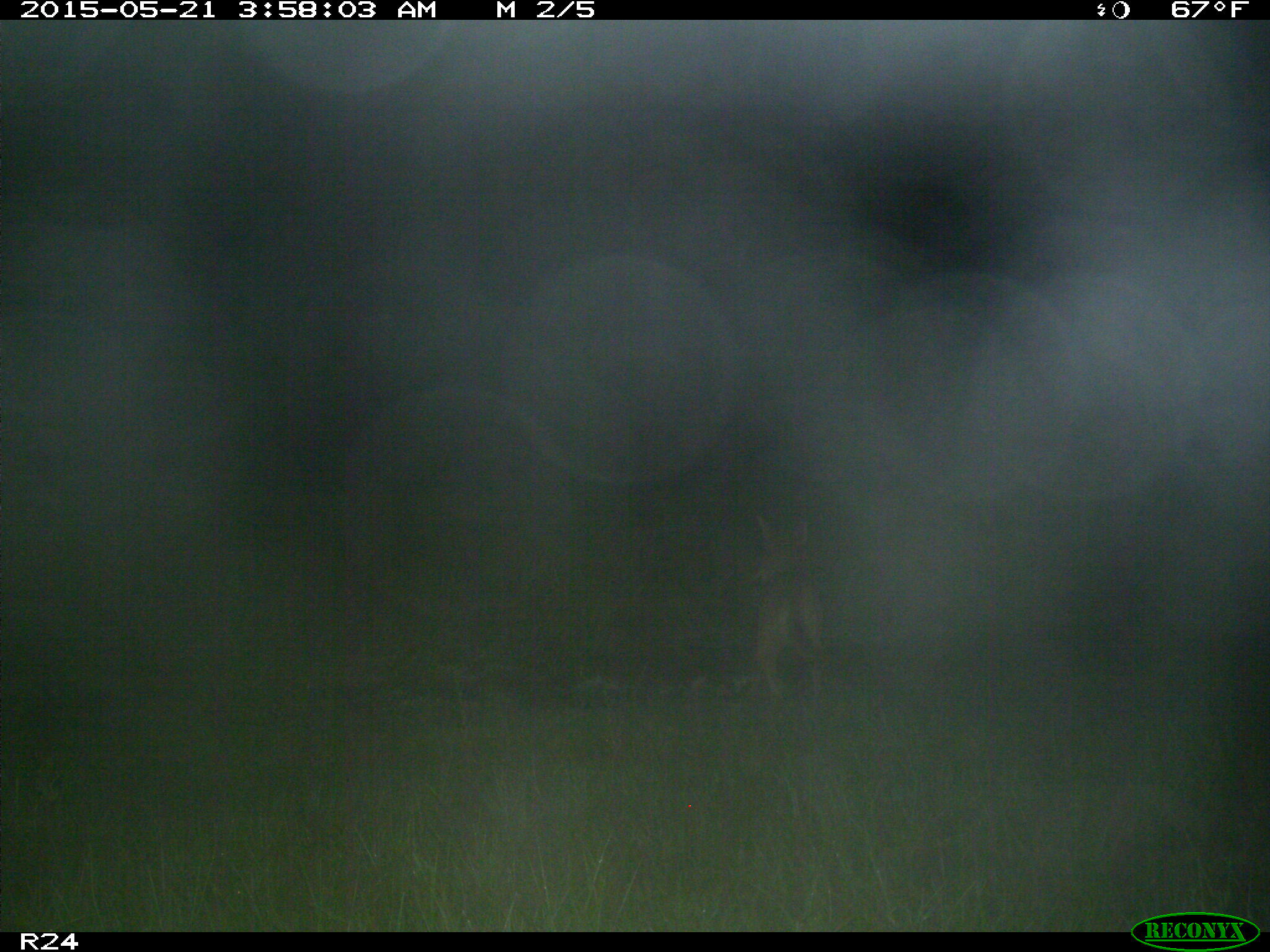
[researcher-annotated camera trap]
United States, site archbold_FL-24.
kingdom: Animalia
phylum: Chordata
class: Mammalia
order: Artiodactyla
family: Bovidae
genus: Bos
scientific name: Bos taurus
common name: domestic cow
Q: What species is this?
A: Bos taurus (domestic cow).